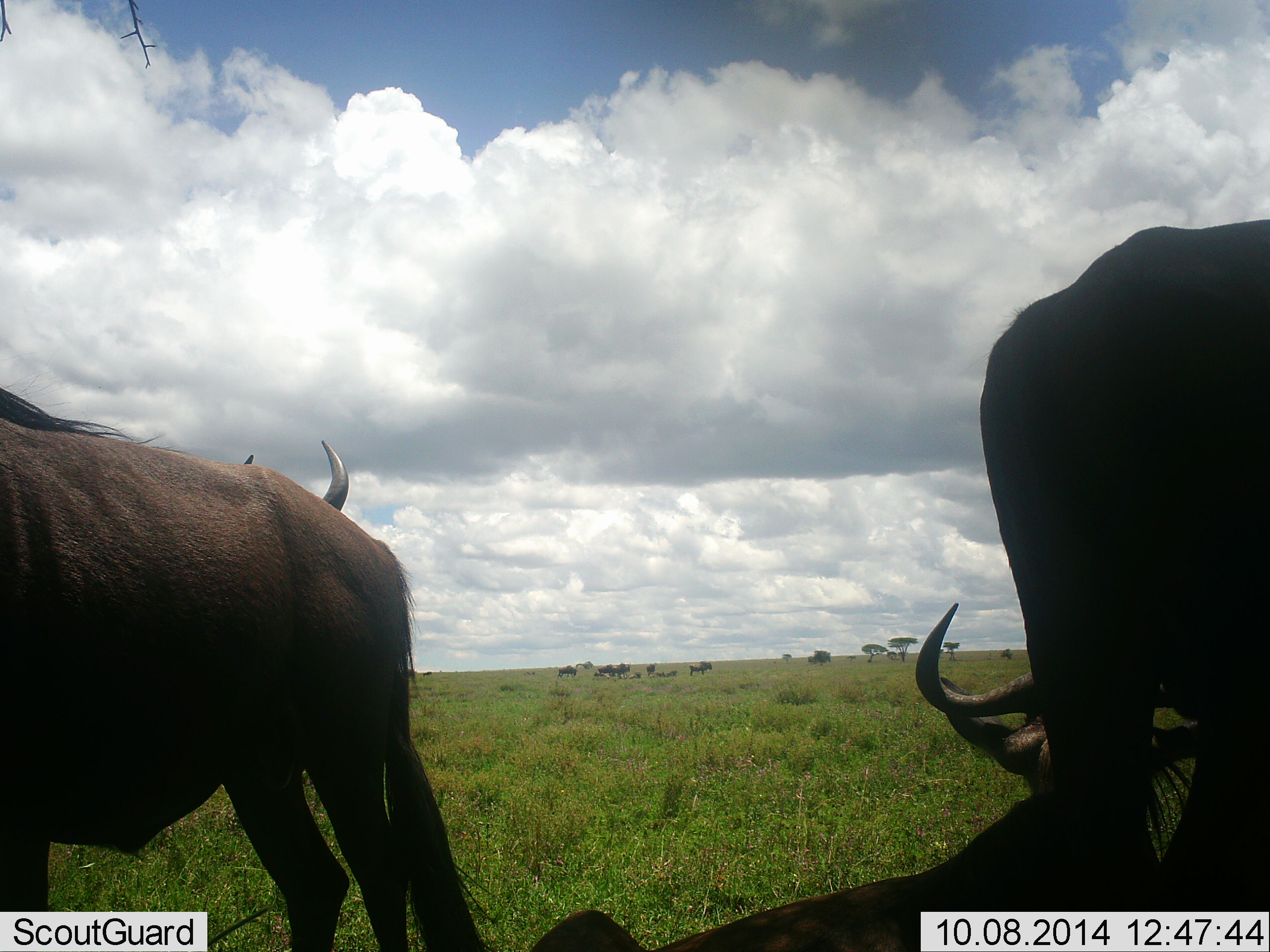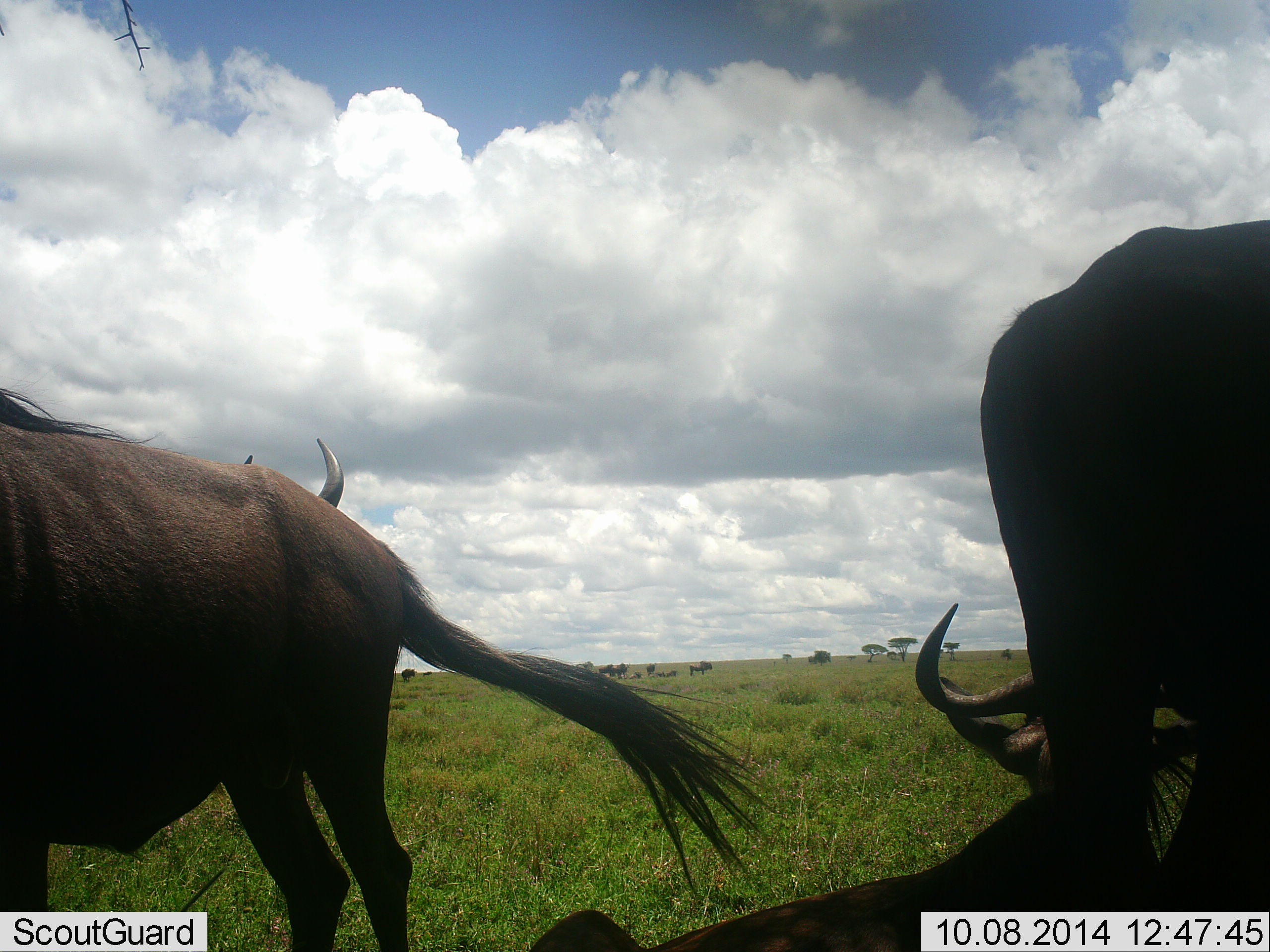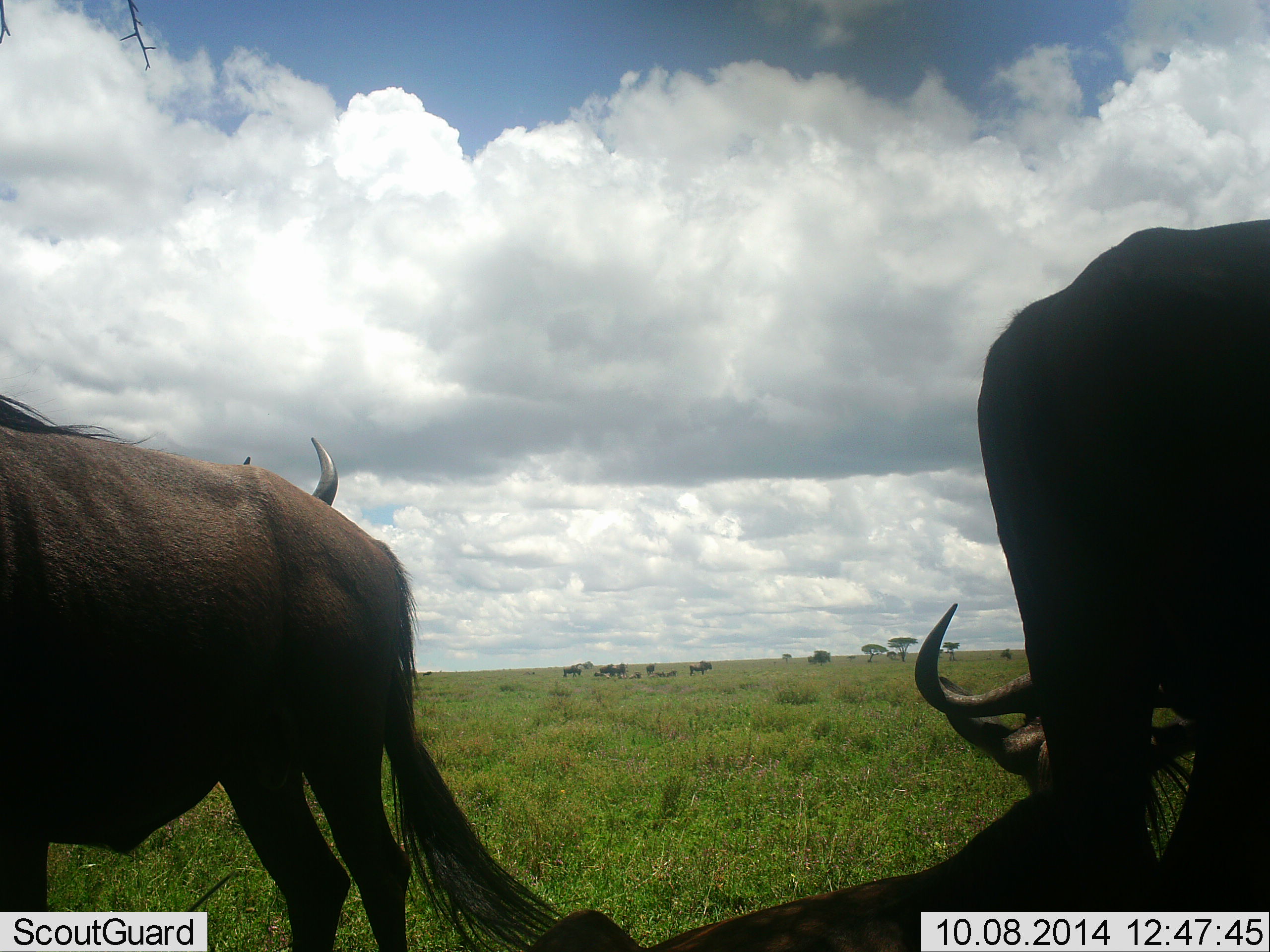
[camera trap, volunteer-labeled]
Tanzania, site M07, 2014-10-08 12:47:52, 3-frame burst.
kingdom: Animalia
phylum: Chordata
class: Mammalia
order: Artiodactyla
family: Bovidae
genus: Connochaetes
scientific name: Connochaetes taurinus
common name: blue wildebeest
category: wildebeest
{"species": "wildebeest (blue wildebeest) (Connochaetes taurinus)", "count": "4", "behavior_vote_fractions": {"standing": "80%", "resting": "60%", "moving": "10%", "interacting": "0%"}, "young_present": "0%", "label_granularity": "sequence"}